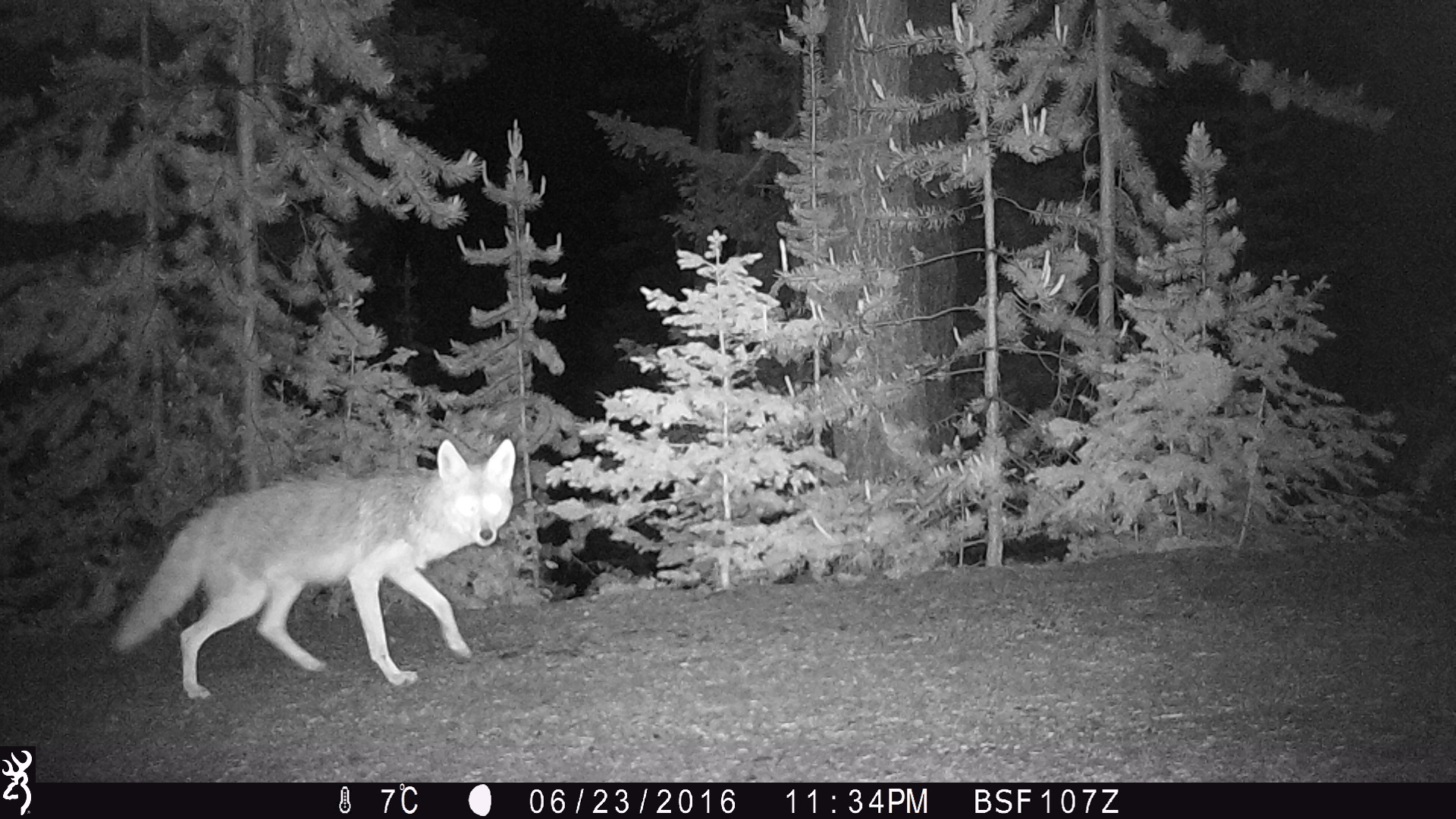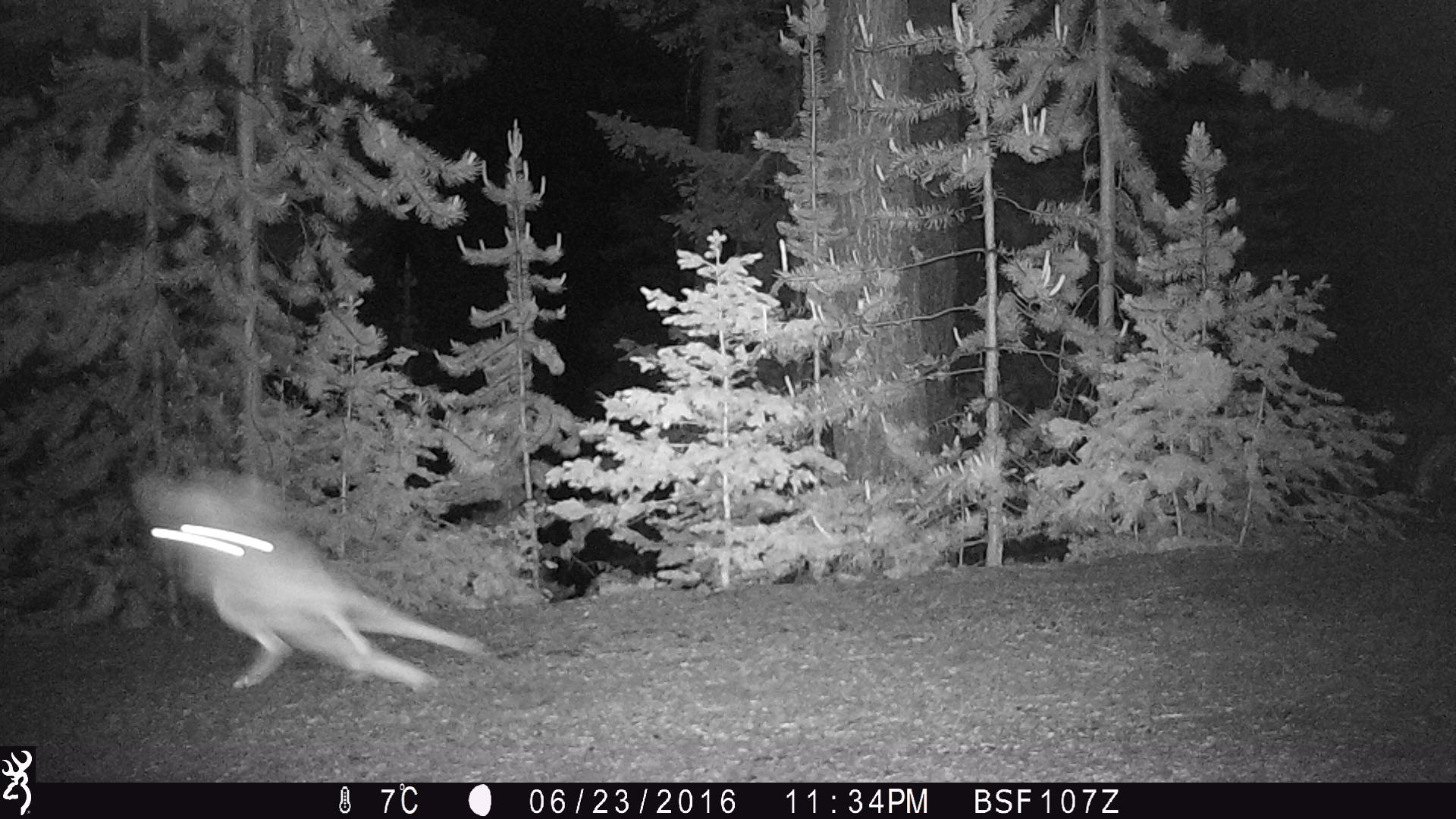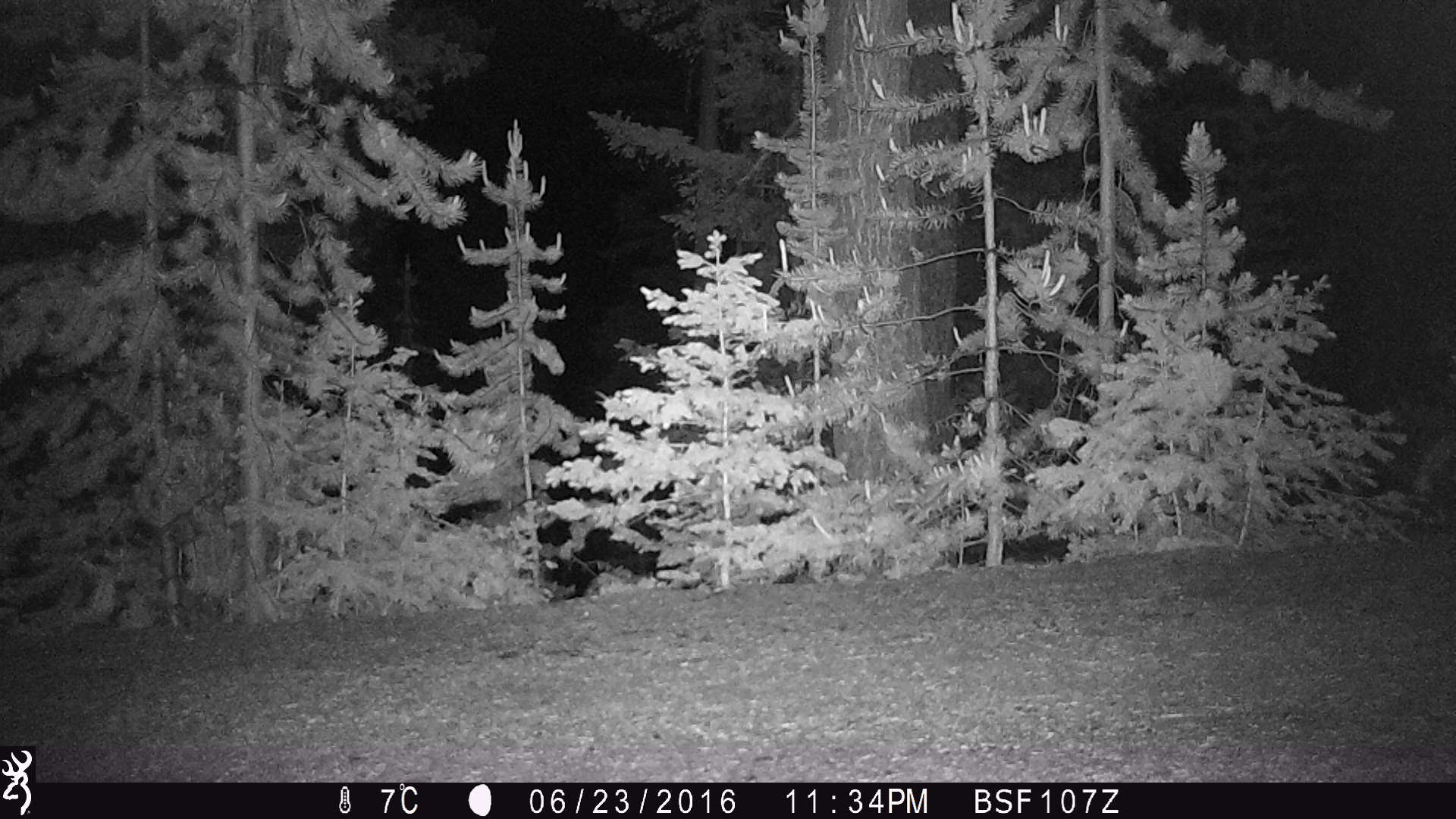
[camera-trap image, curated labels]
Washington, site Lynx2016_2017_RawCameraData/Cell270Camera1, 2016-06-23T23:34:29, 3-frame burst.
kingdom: Animalia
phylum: Chordata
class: Mammalia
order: Carnivora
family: Canidae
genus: Canis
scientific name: Canis latrans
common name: coyote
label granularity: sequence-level